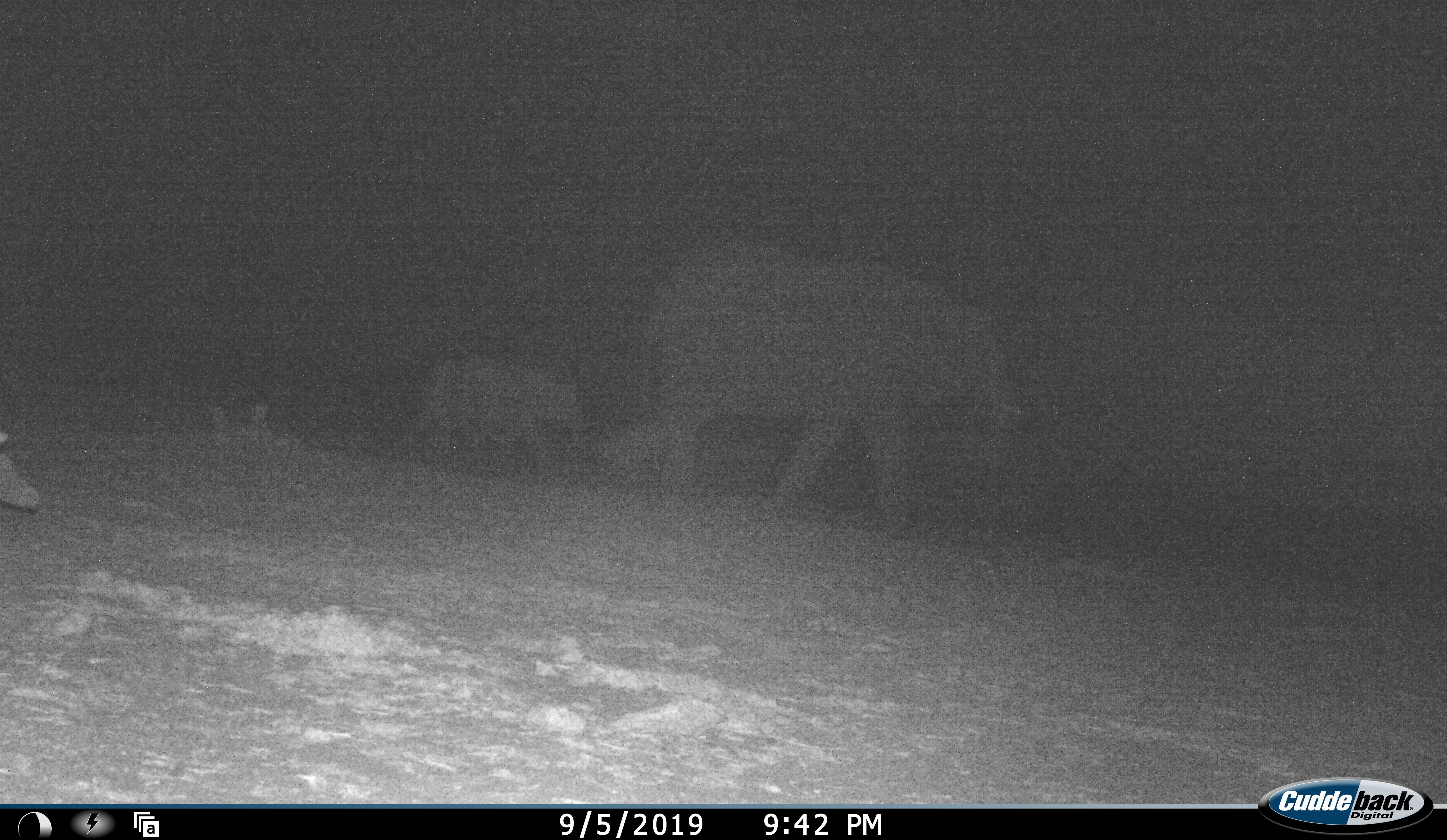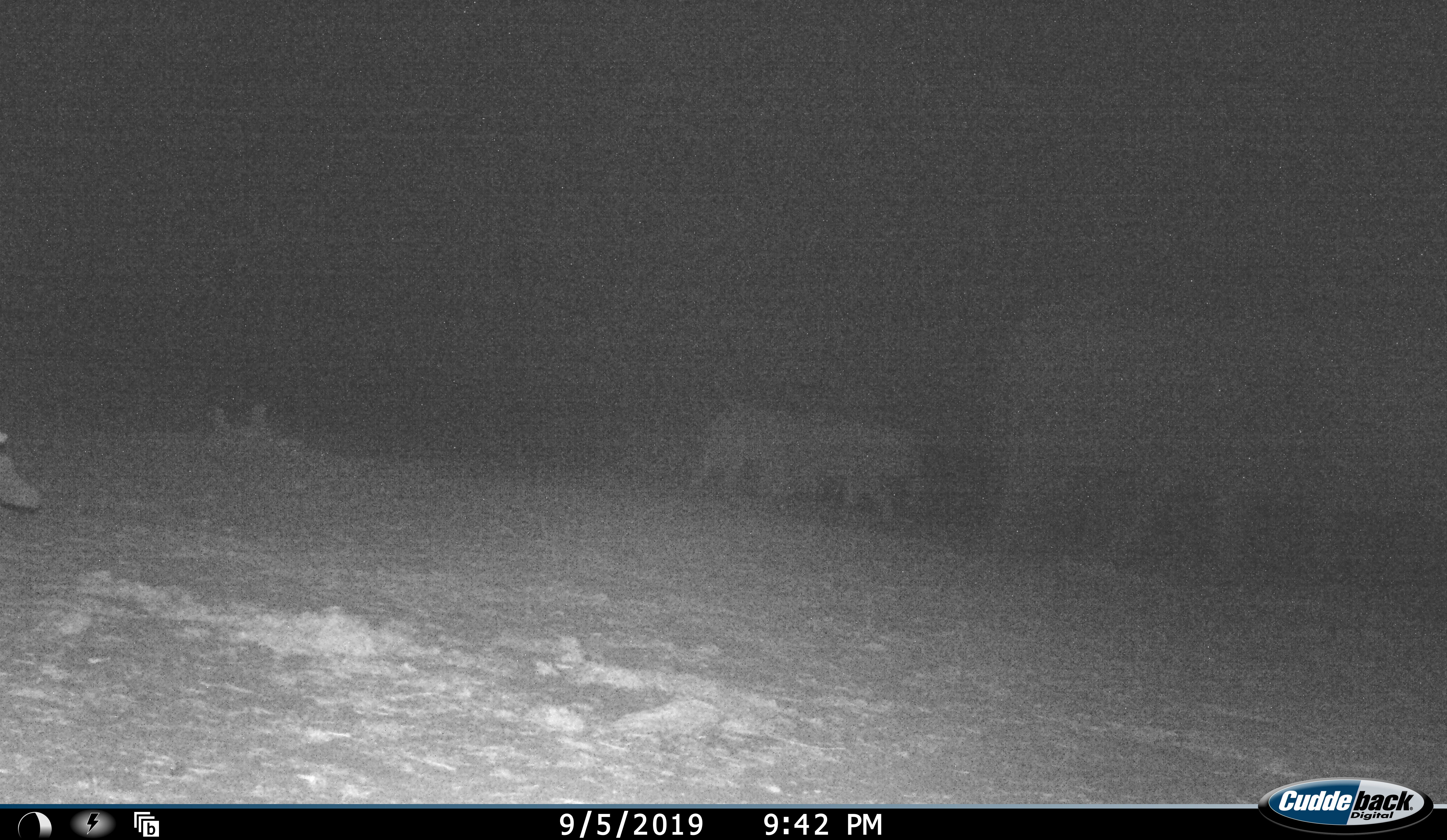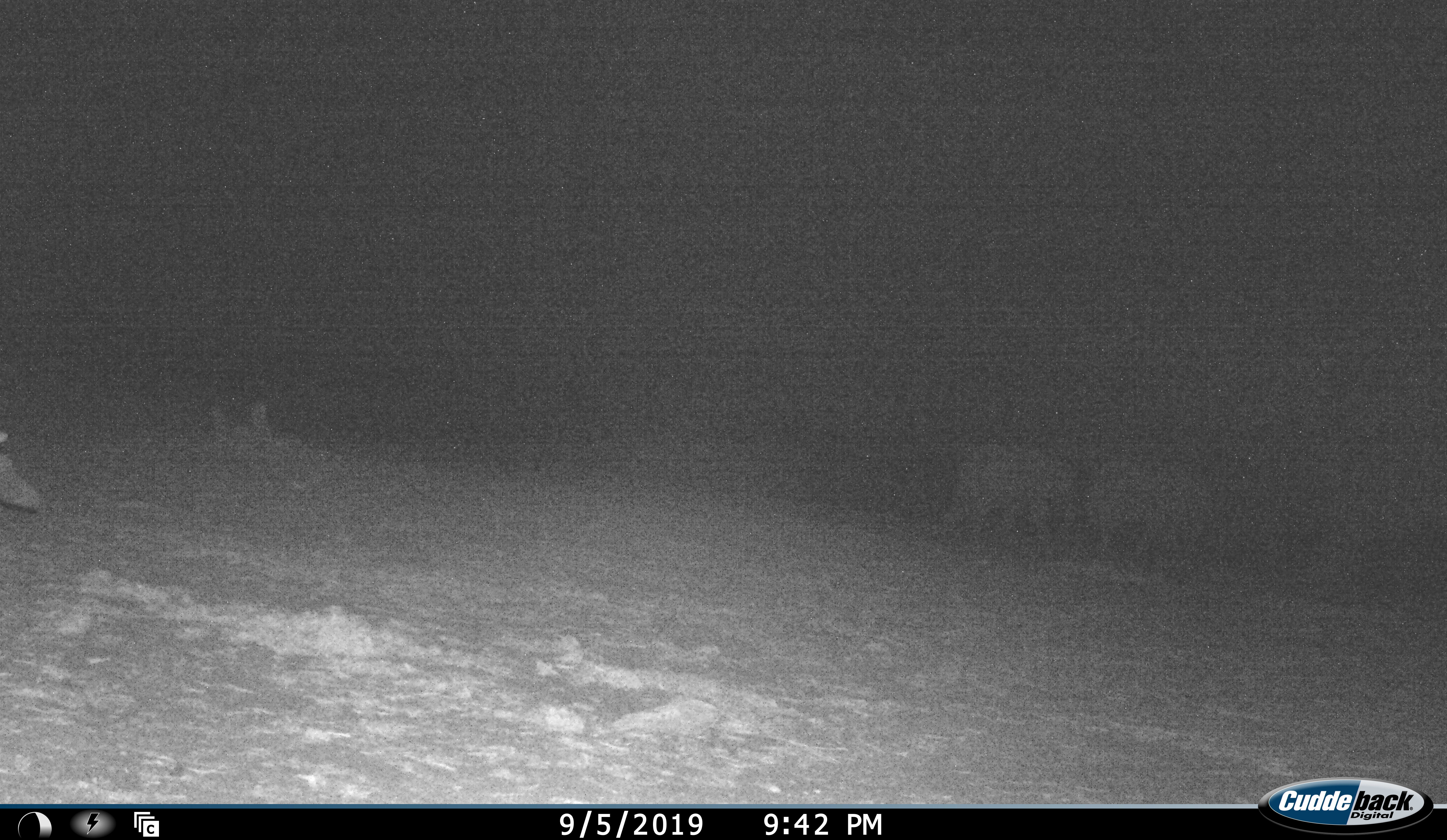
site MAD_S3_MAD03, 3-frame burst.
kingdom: Animalia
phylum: Chordata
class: Mammalia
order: Proboscidea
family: Elephantidae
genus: Loxodonta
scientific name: Loxodonta africana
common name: african bush elephant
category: elephant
Elephant (african bush elephant) (Loxodonta africana), count 3. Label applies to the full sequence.